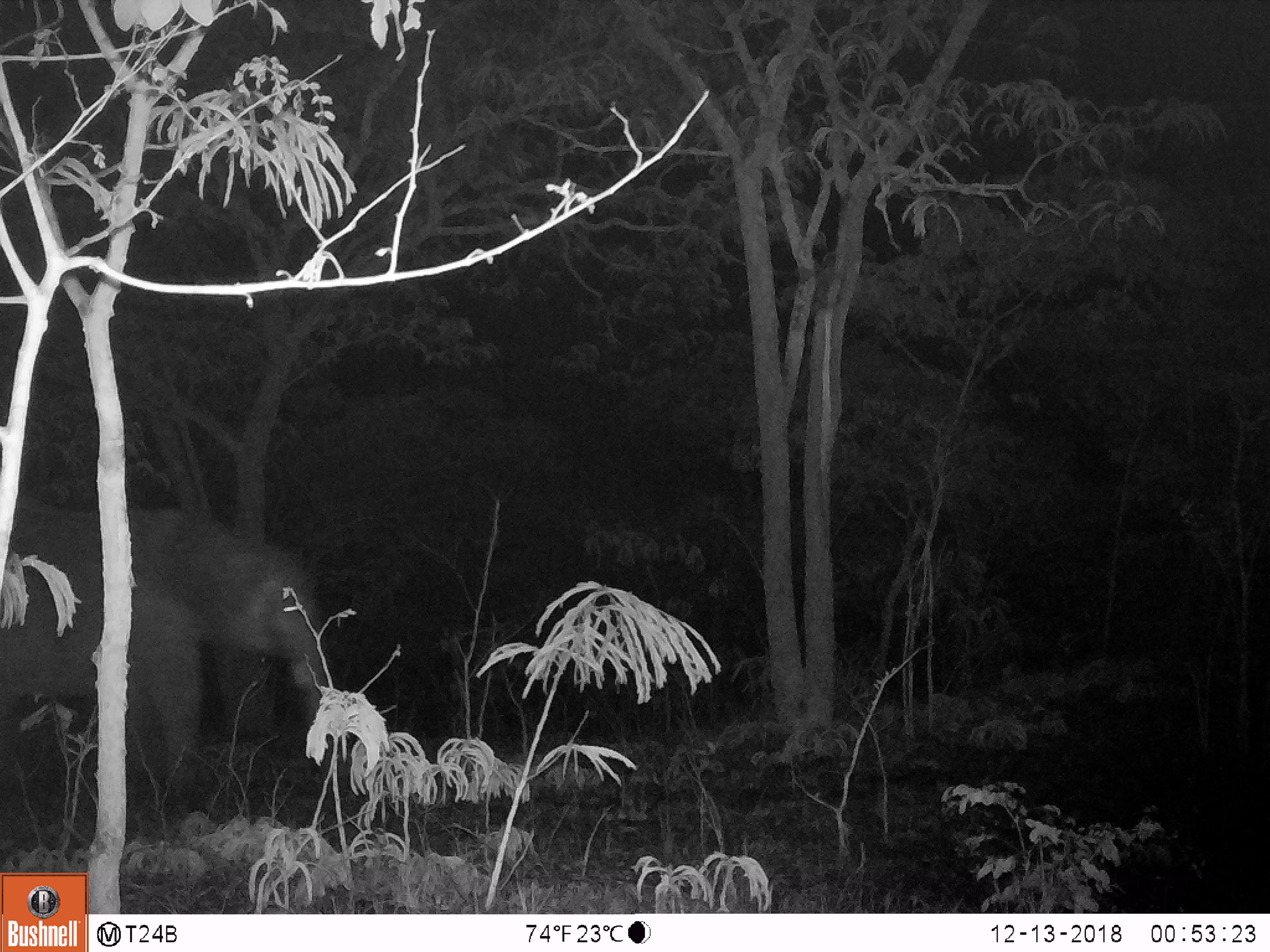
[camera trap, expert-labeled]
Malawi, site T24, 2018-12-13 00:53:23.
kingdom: Animalia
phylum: Chordata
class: Mammalia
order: Proboscidea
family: Elephantidae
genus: Loxodonta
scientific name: Loxodonta africana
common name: african savanna elephant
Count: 1.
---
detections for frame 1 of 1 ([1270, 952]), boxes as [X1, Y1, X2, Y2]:
african savanna elephant: [0, 494, 351, 785]